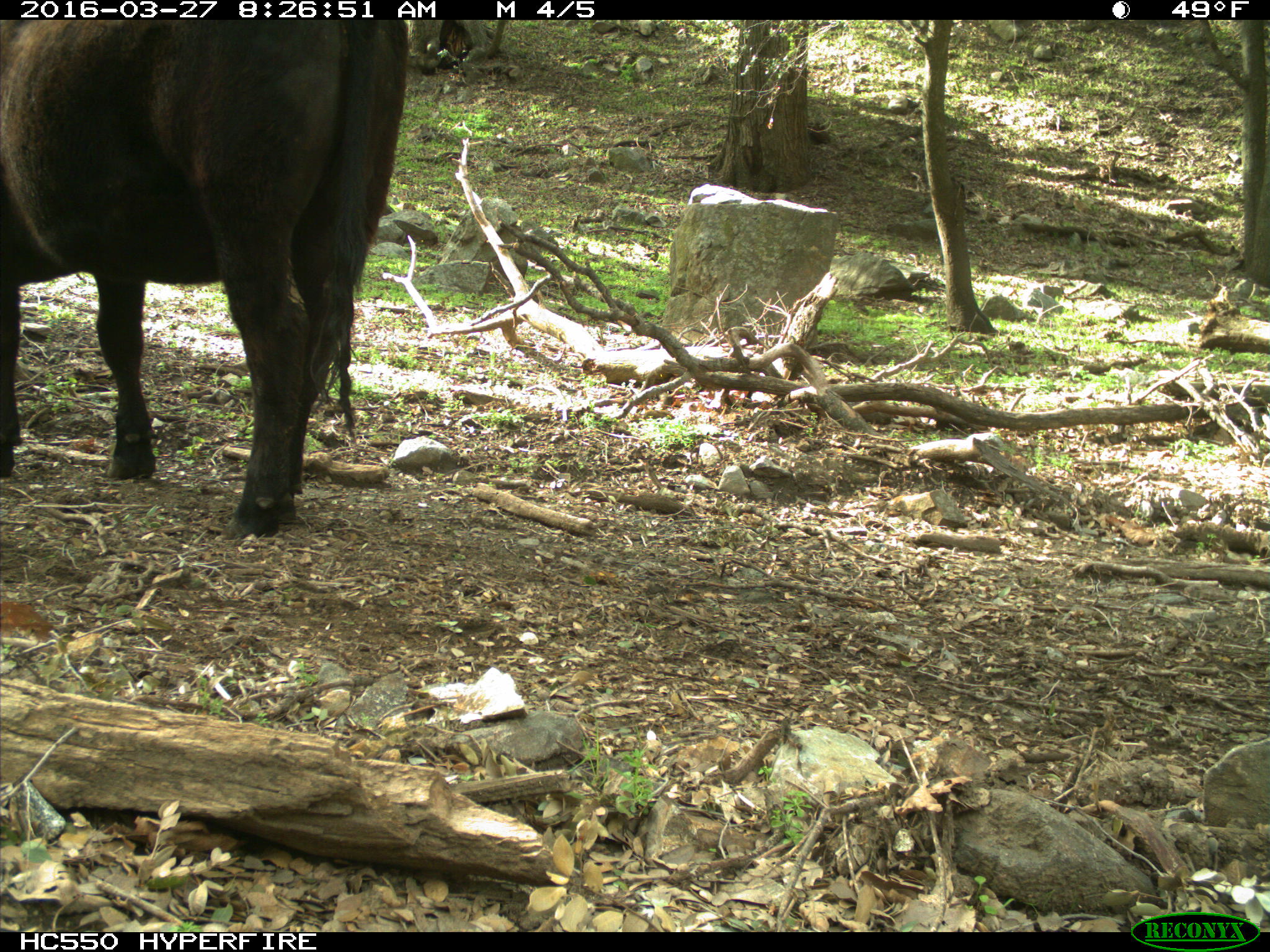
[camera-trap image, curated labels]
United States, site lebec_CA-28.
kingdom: Animalia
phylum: Chordata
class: Mammalia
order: Artiodactyla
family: Bovidae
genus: Bos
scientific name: Bos taurus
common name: domestic cow